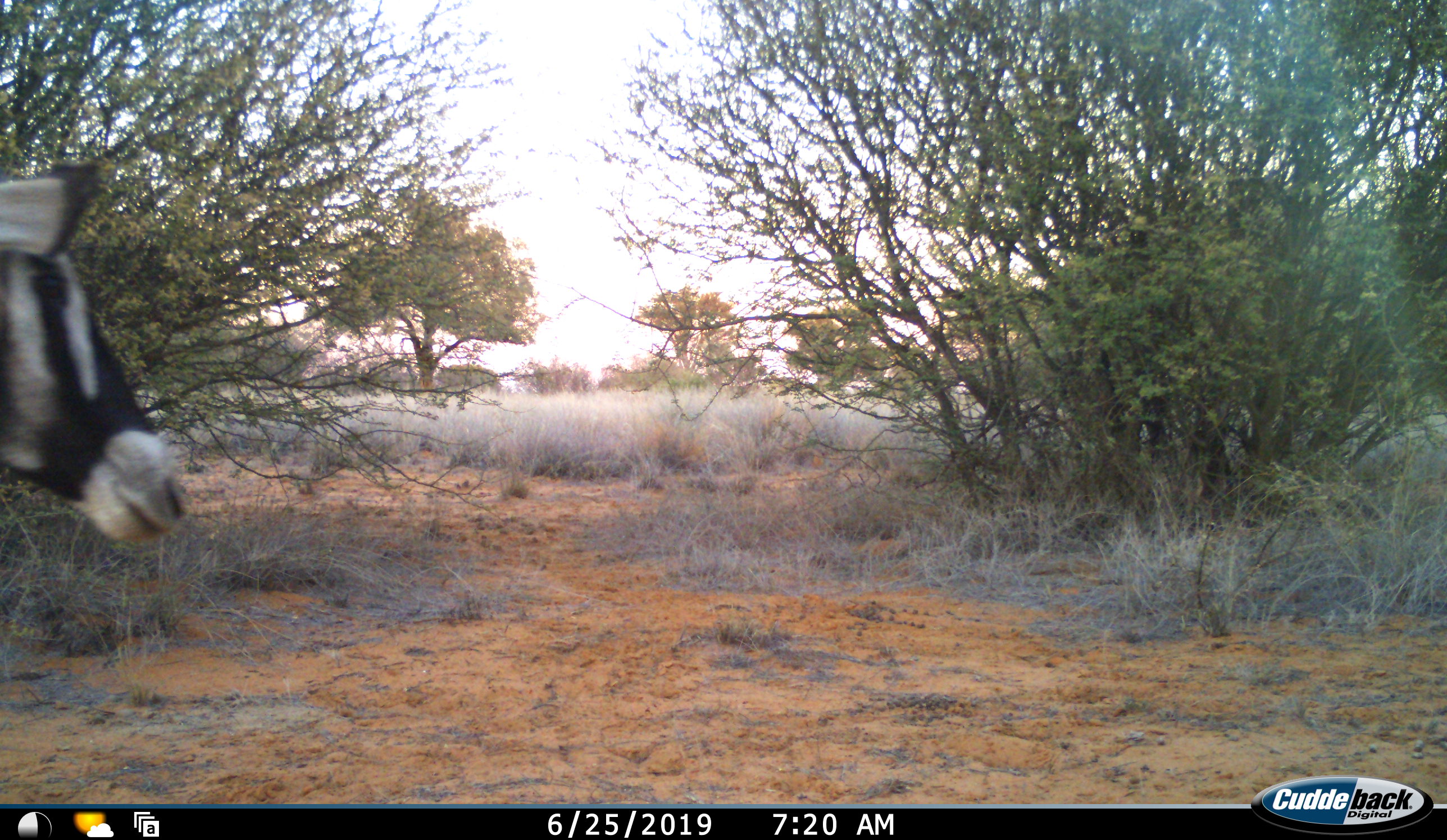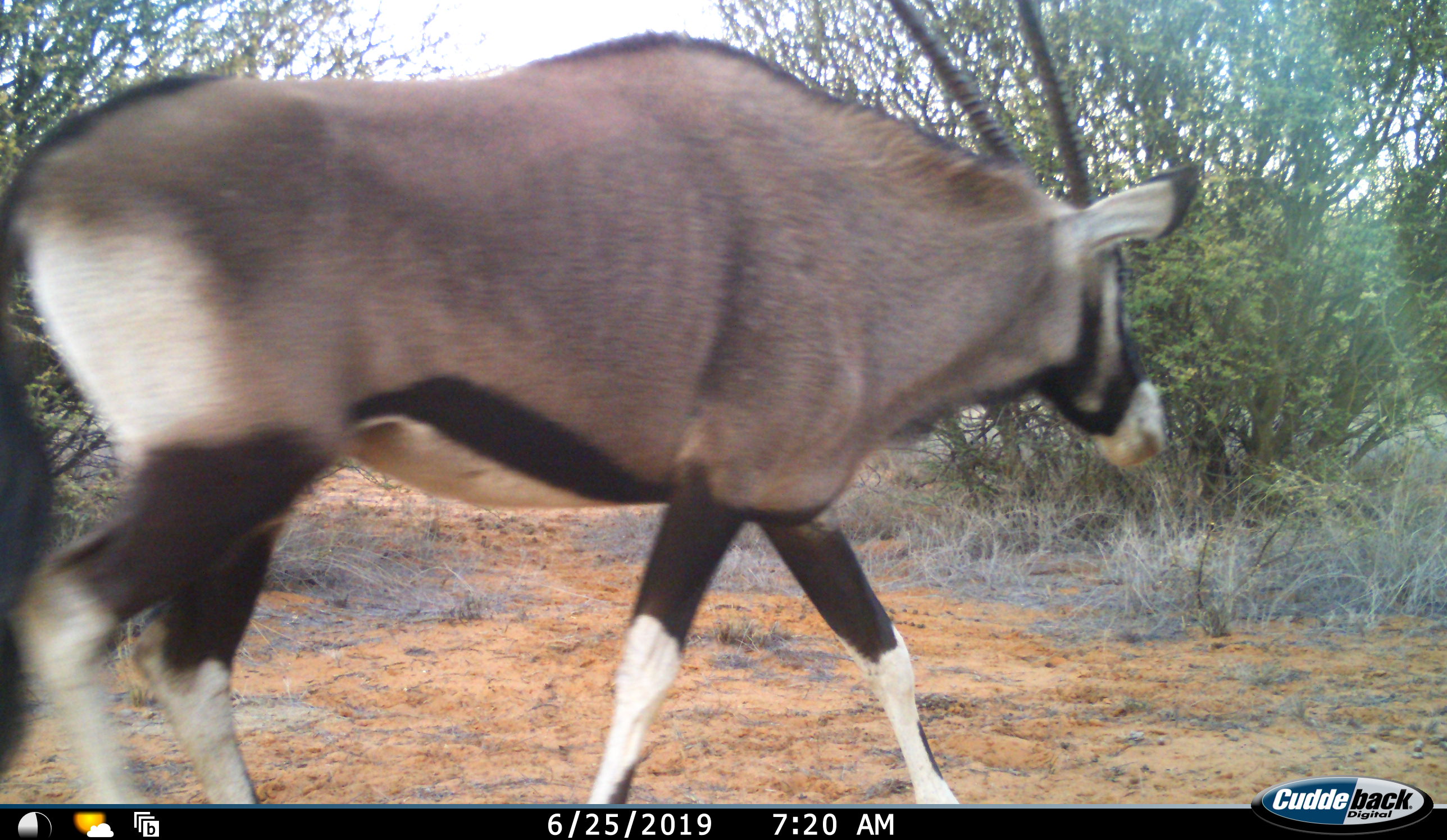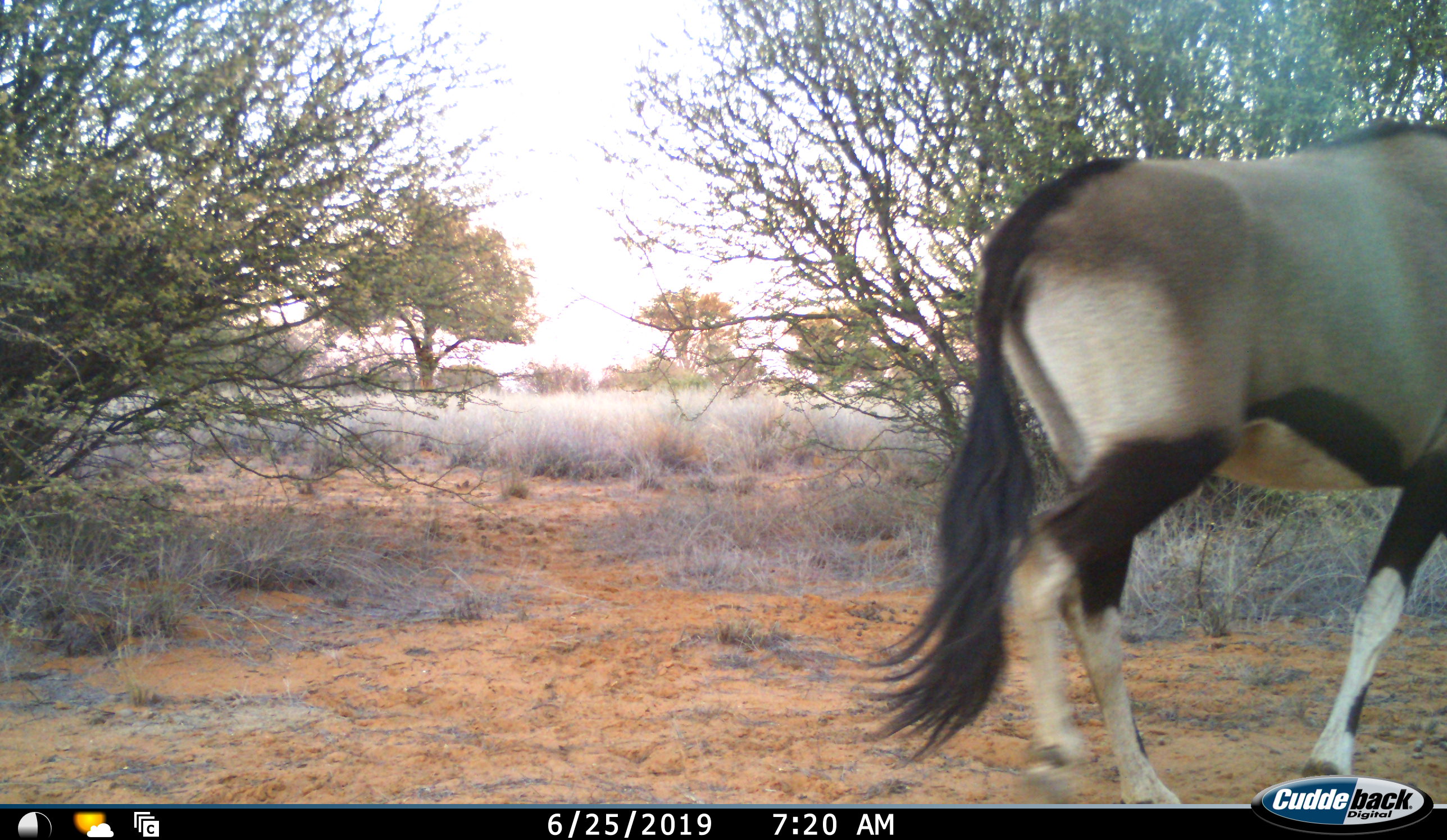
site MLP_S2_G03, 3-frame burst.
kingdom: Animalia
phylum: Chordata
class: Mammalia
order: Artiodactyla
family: Bovidae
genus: Oryx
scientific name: Oryx gazella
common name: gemsbok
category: oryx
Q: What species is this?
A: Oryx (gemsbok) (Oryx gazella).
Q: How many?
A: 1.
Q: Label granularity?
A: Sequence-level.